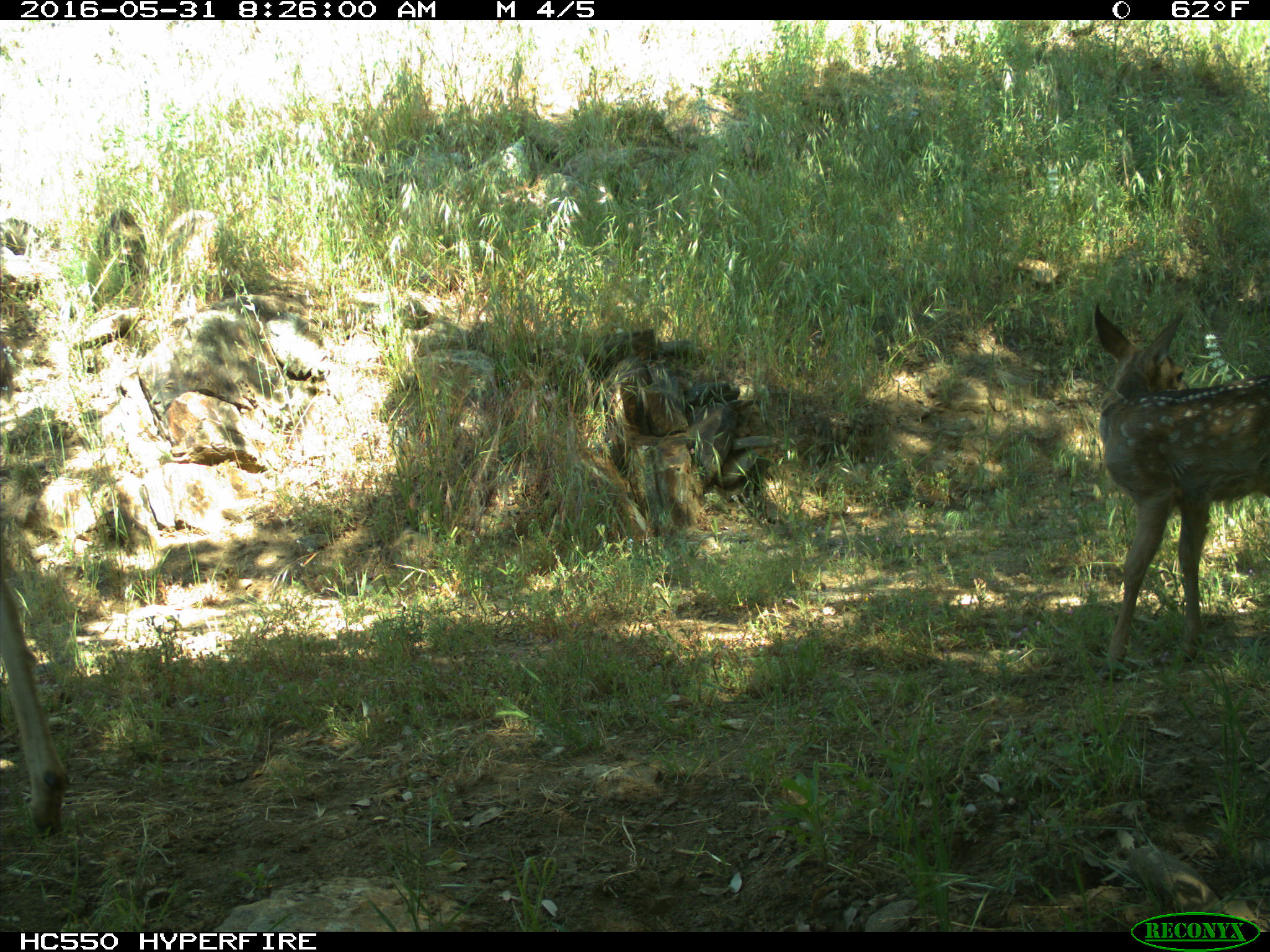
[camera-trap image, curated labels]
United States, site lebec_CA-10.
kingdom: Animalia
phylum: Chordata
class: Mammalia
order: Artiodactyla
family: Cervidae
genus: Odocoileus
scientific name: Odocoileus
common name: deer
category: unidentified deer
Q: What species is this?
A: Unidentified deer (deer) (Odocoileus).